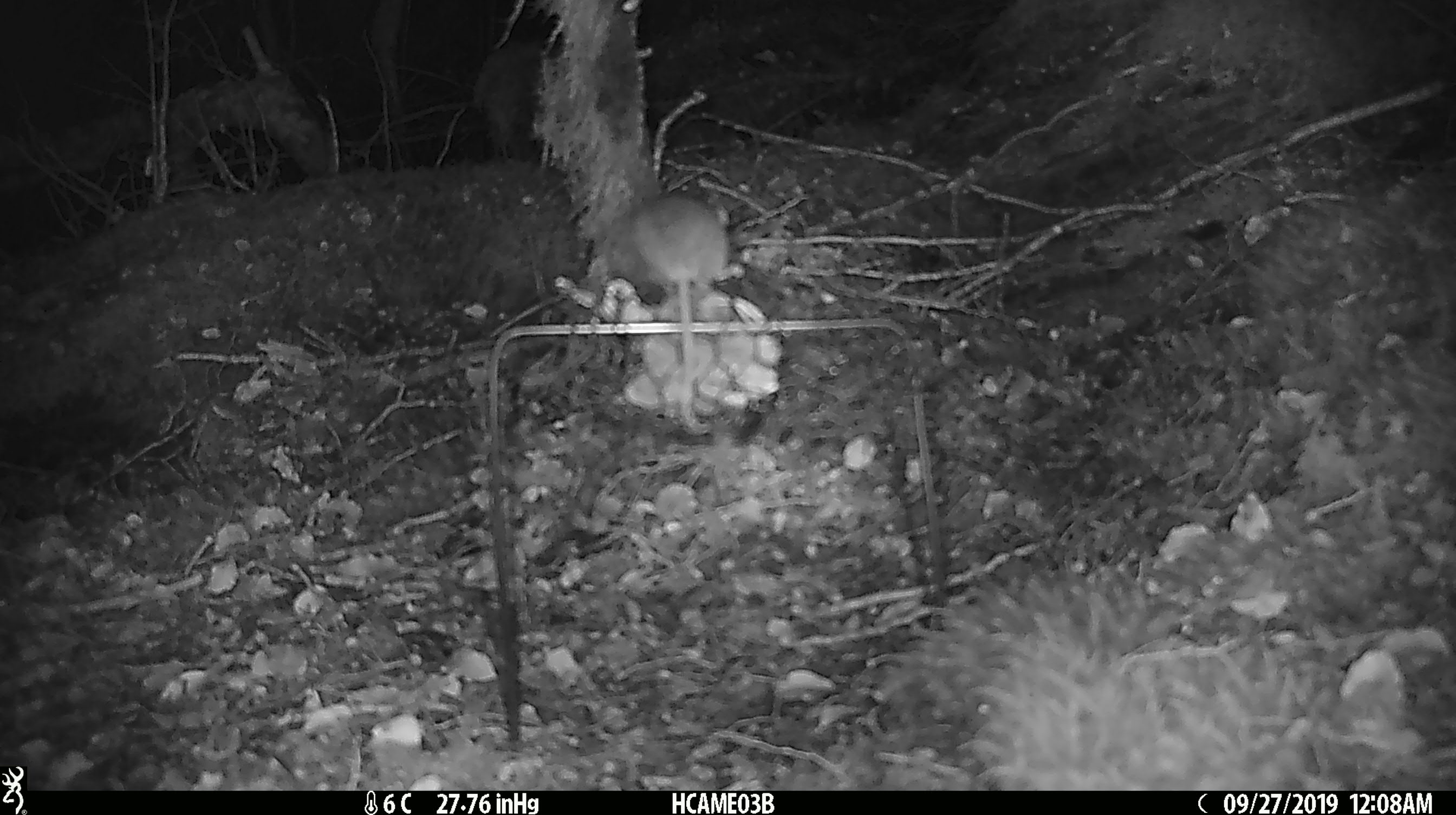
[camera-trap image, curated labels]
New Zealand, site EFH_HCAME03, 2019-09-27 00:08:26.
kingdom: Animalia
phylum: Chordata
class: Mammalia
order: Rodentia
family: Muridae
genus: Mus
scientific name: Mus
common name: mouse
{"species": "mouse (Mus)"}